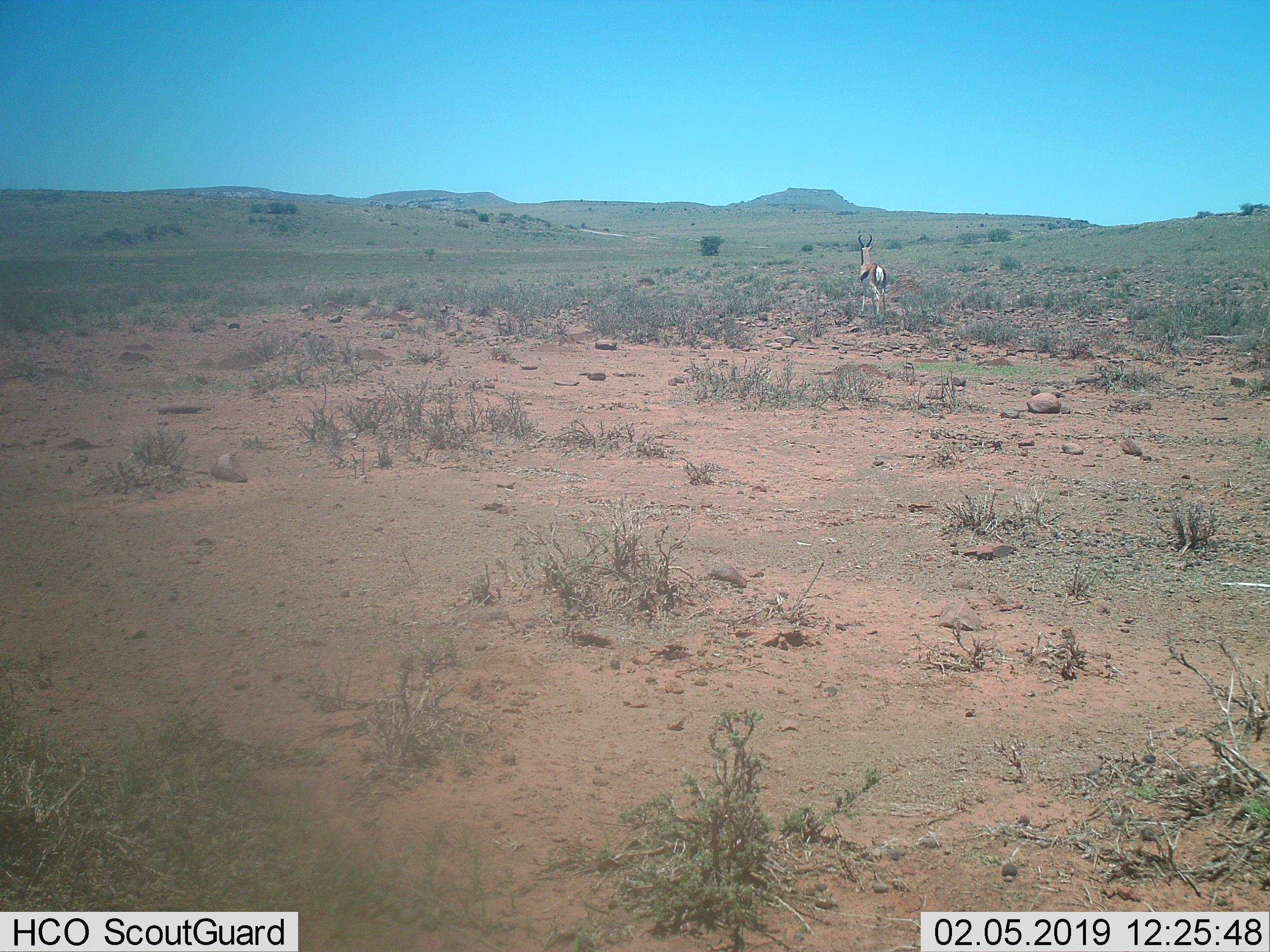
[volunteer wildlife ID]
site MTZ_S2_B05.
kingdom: Animalia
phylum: Chordata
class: Mammalia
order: Artiodactyla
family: Bovidae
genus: Antidorcas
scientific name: Antidorcas marsupialis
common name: springbok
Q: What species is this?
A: Springbok (Antidorcas marsupialis).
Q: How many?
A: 1.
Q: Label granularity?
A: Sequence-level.